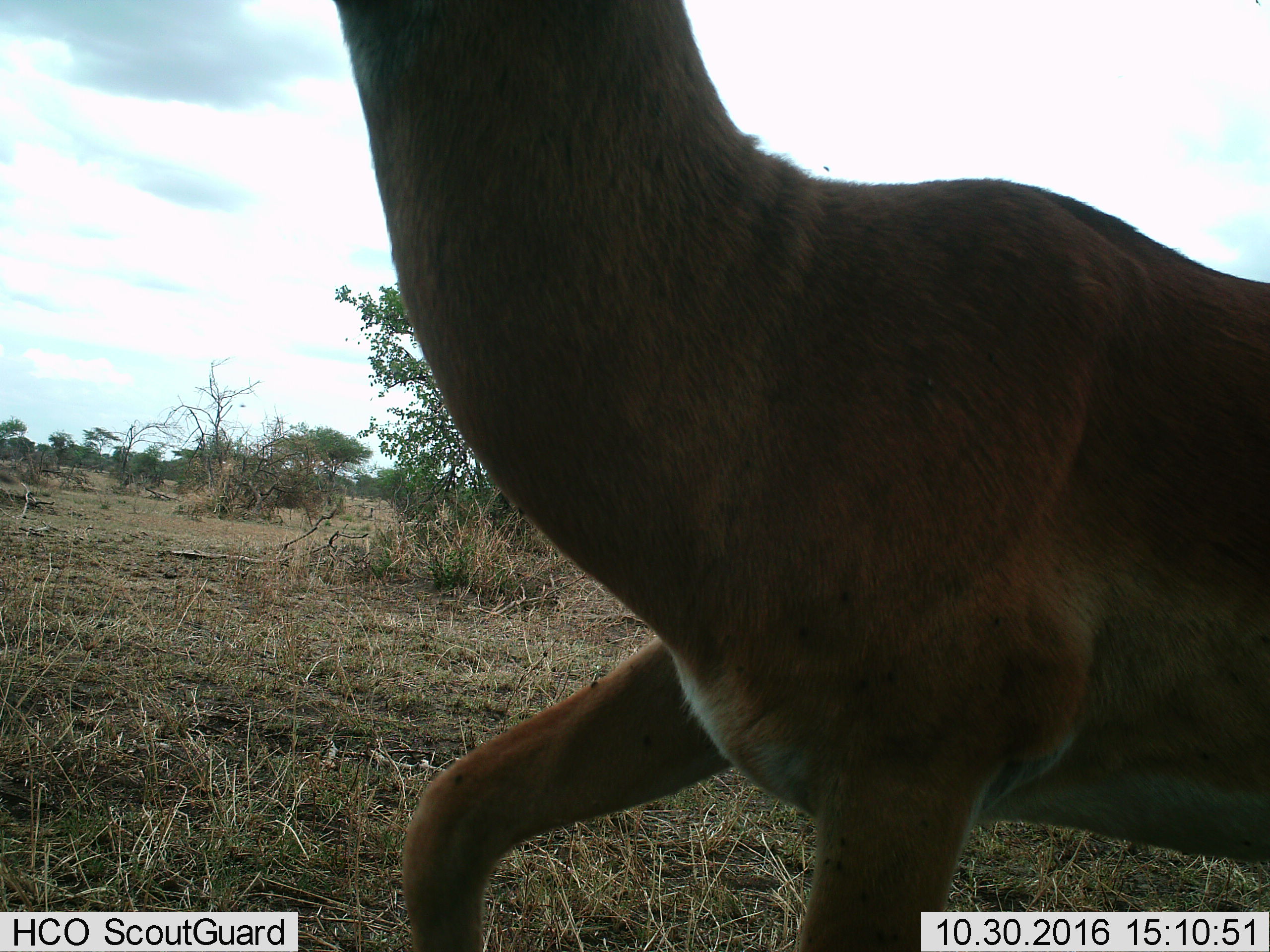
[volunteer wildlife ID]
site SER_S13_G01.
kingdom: Animalia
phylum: Chordata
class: Mammalia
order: Artiodactyla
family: Bovidae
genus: Aepyceros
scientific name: Aepyceros melampus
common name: impala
Impala (Aepyceros melampus), count 1. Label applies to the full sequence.